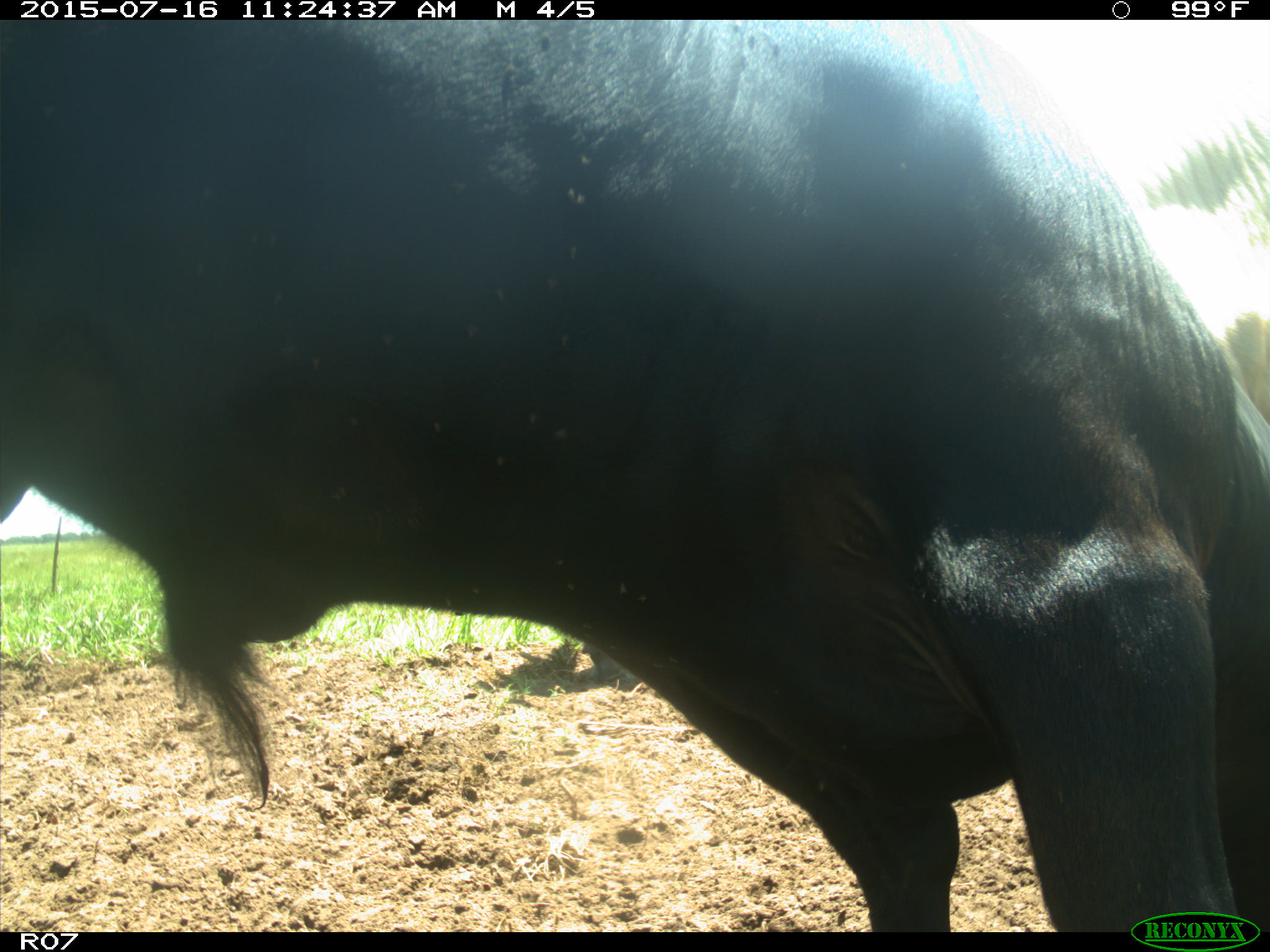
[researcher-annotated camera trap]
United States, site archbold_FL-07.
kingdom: Animalia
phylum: Chordata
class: Mammalia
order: Artiodactyla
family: Bovidae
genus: Bos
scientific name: Bos taurus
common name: domestic cow